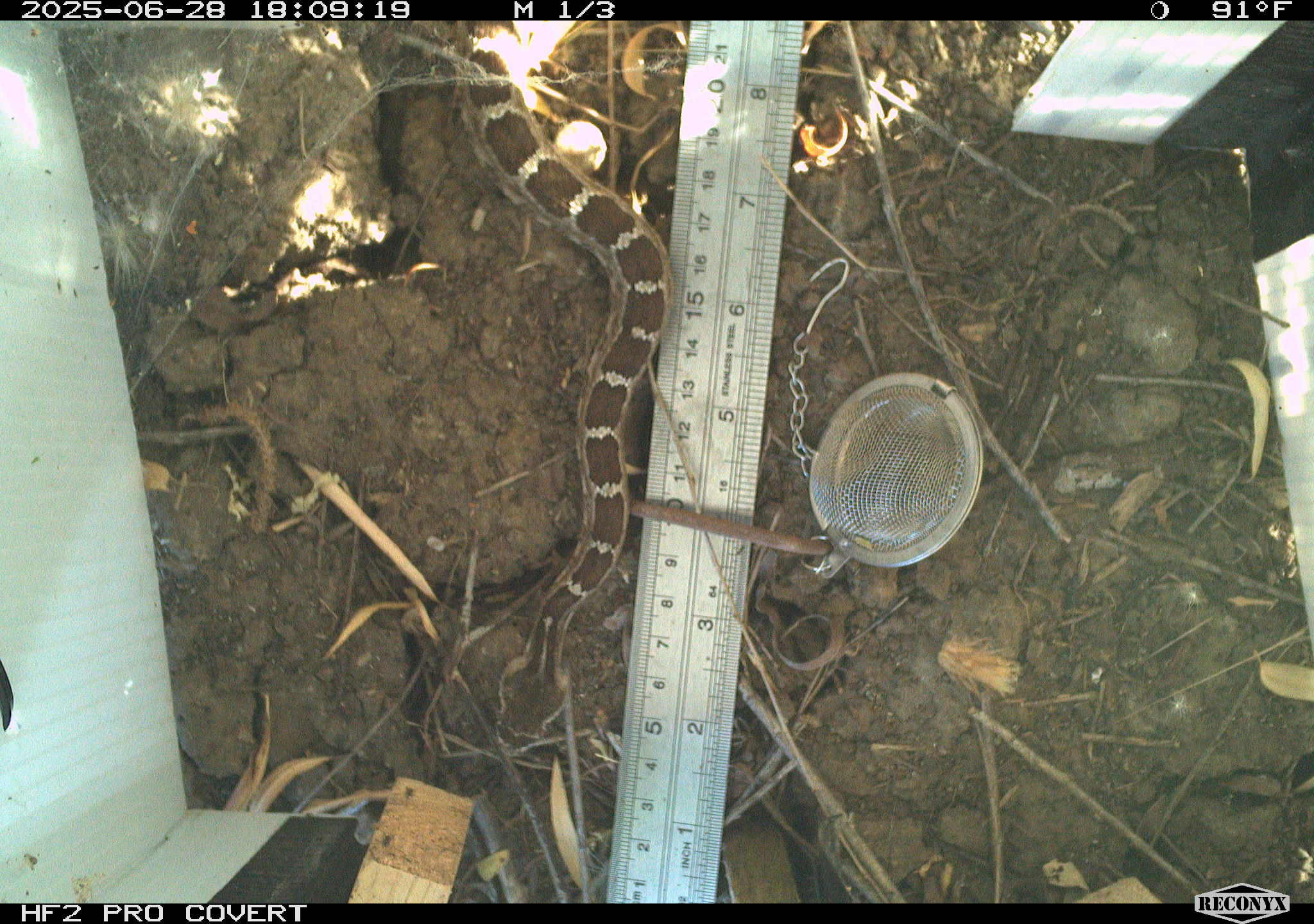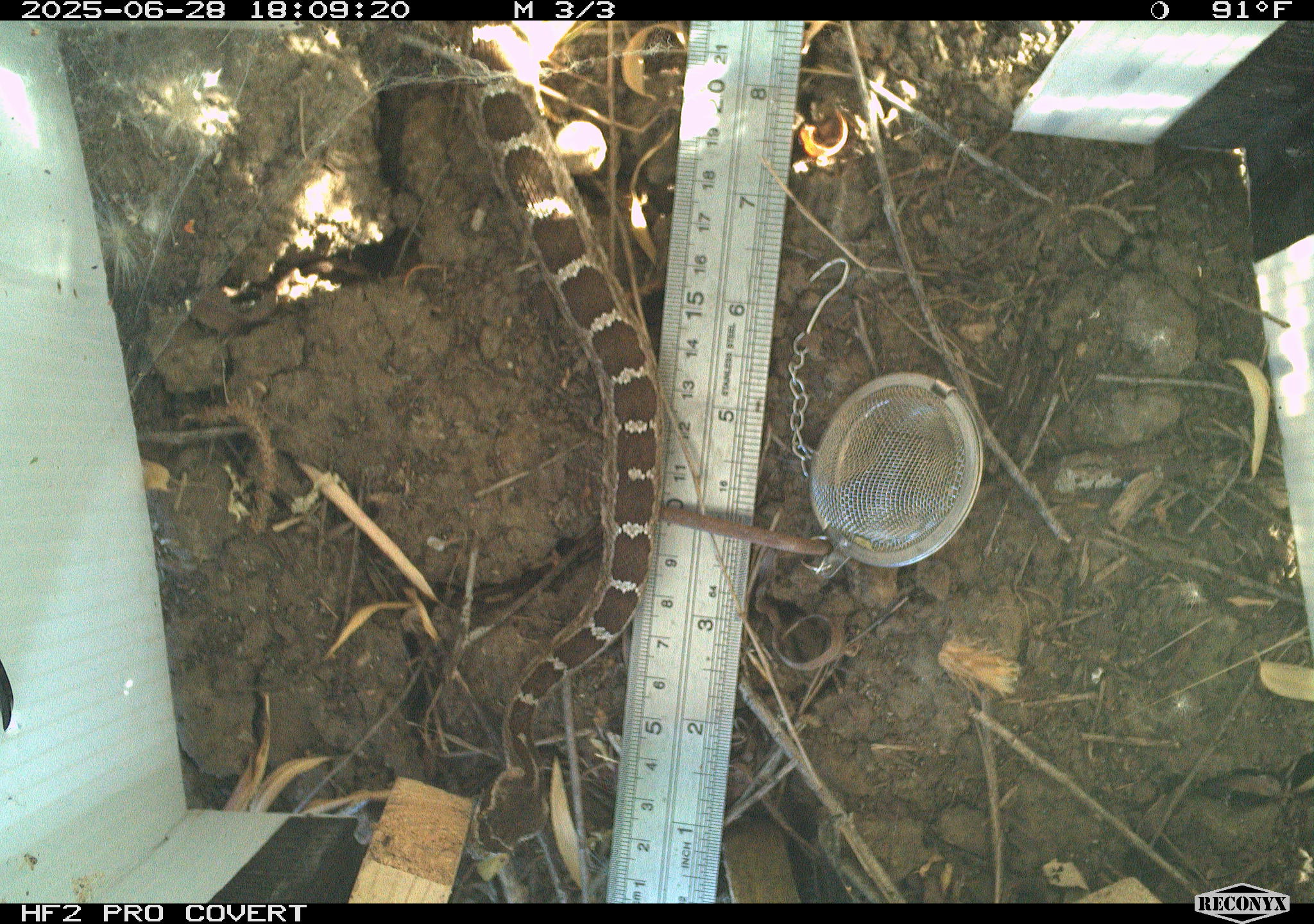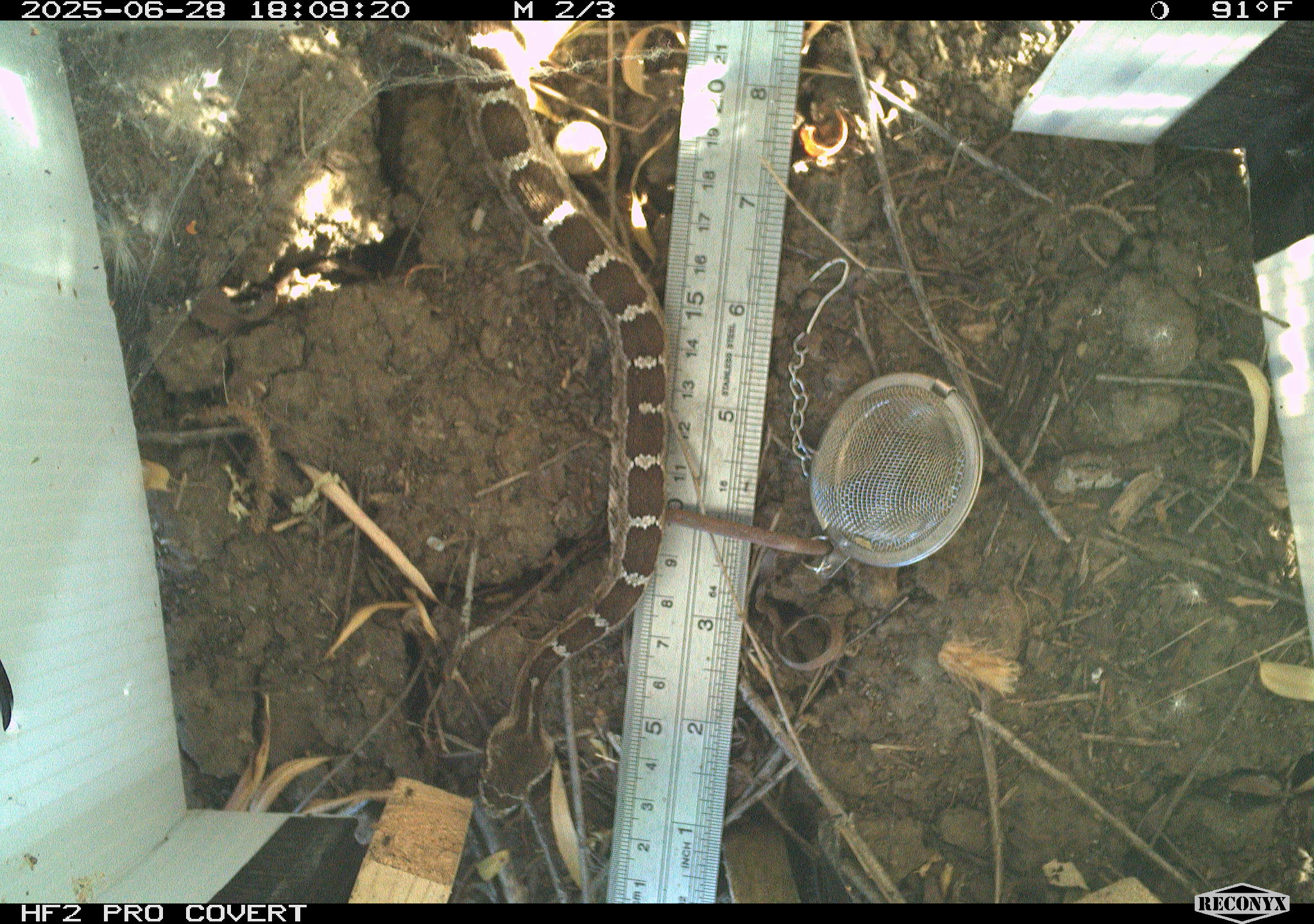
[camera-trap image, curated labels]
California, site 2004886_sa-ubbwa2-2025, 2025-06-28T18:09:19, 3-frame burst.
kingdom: Animalia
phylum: Chordata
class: Reptilia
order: Squamata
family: Viperidae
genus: Crotalus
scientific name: Crotalus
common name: rattlers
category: crotalus species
Crotalus species (rattlers) (Crotalus).